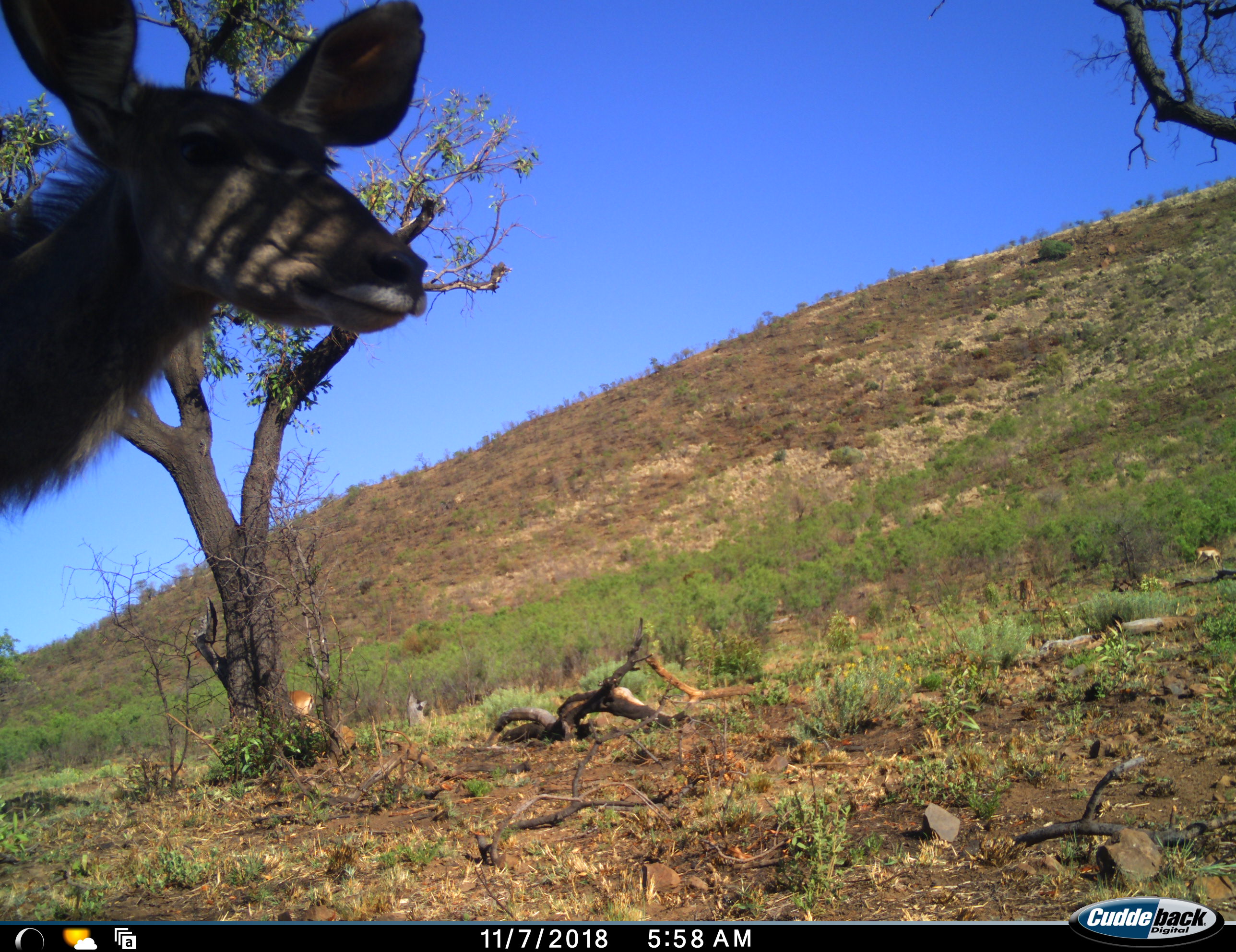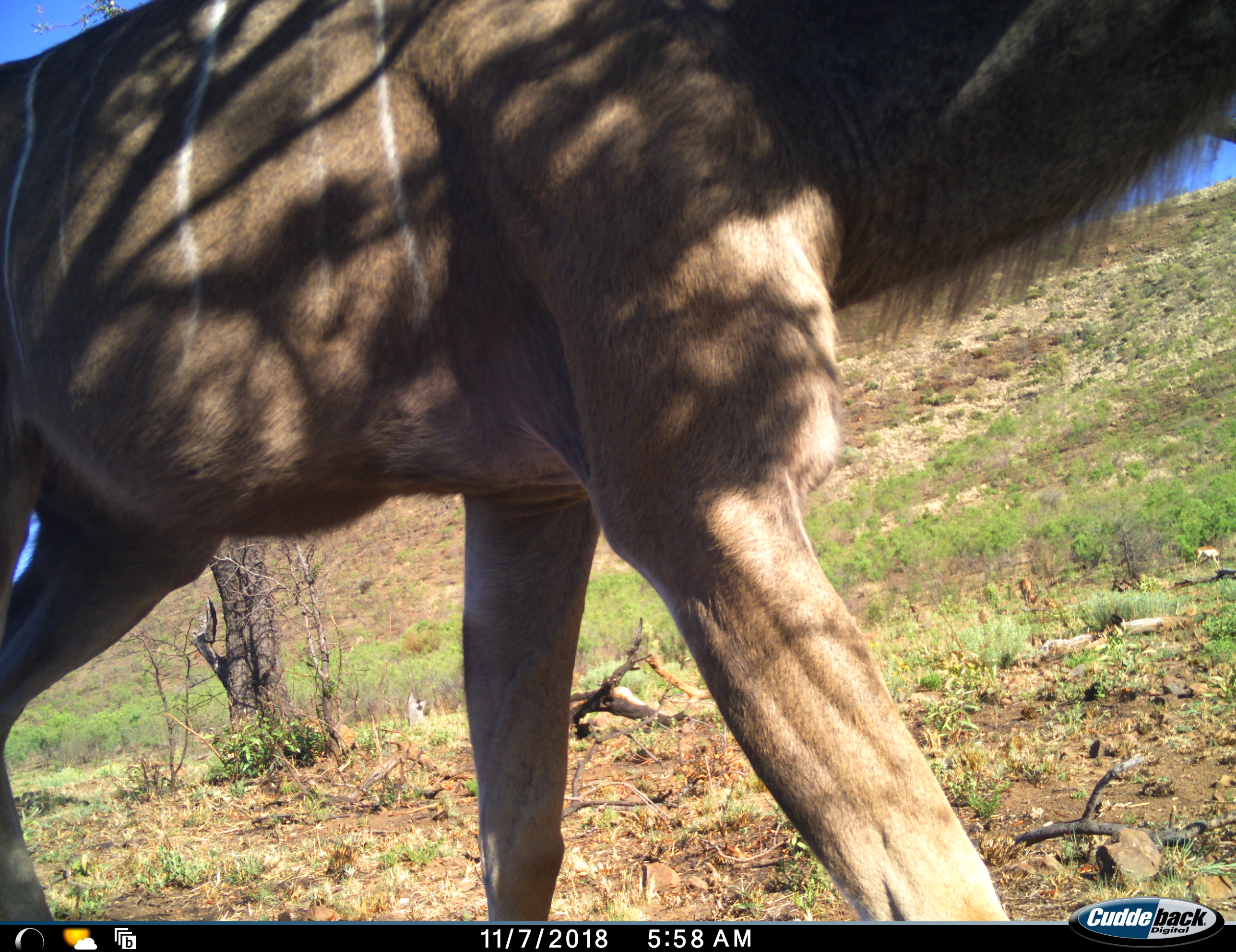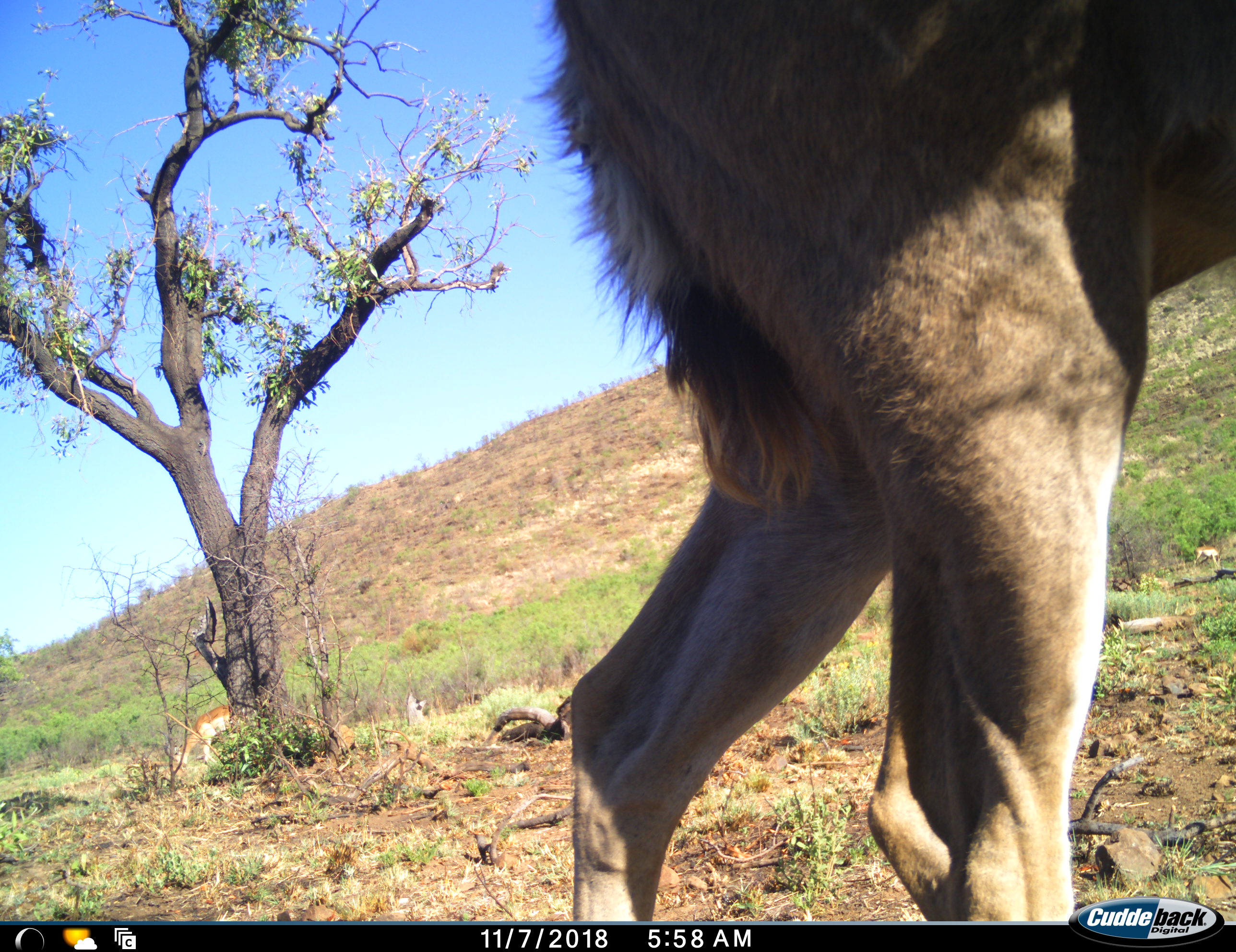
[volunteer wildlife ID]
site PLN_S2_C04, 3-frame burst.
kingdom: Animalia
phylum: Chordata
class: Mammalia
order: Artiodactyla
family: Bovidae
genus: Tragelaphus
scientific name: Tragelaphus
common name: kudu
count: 1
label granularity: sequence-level